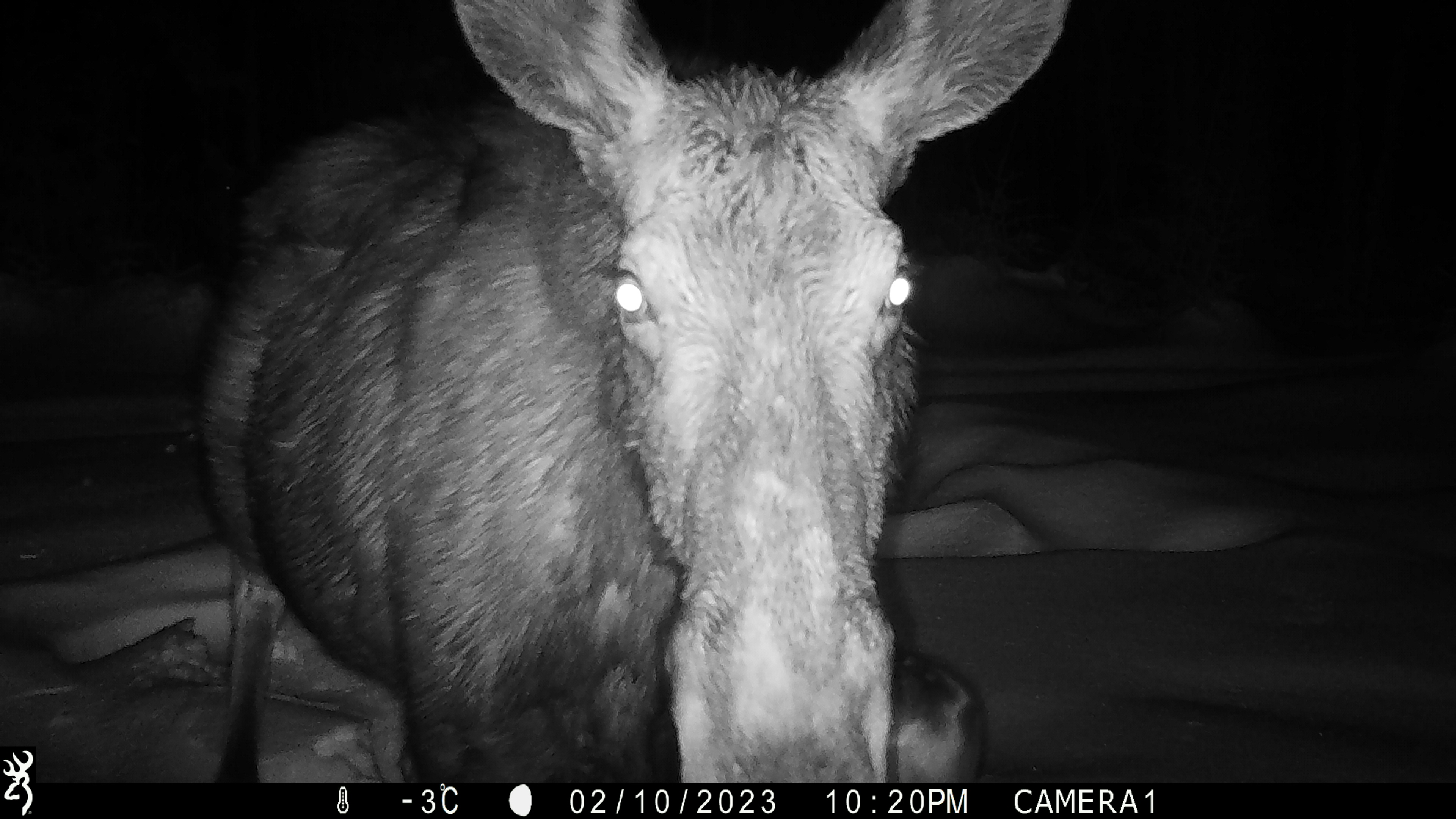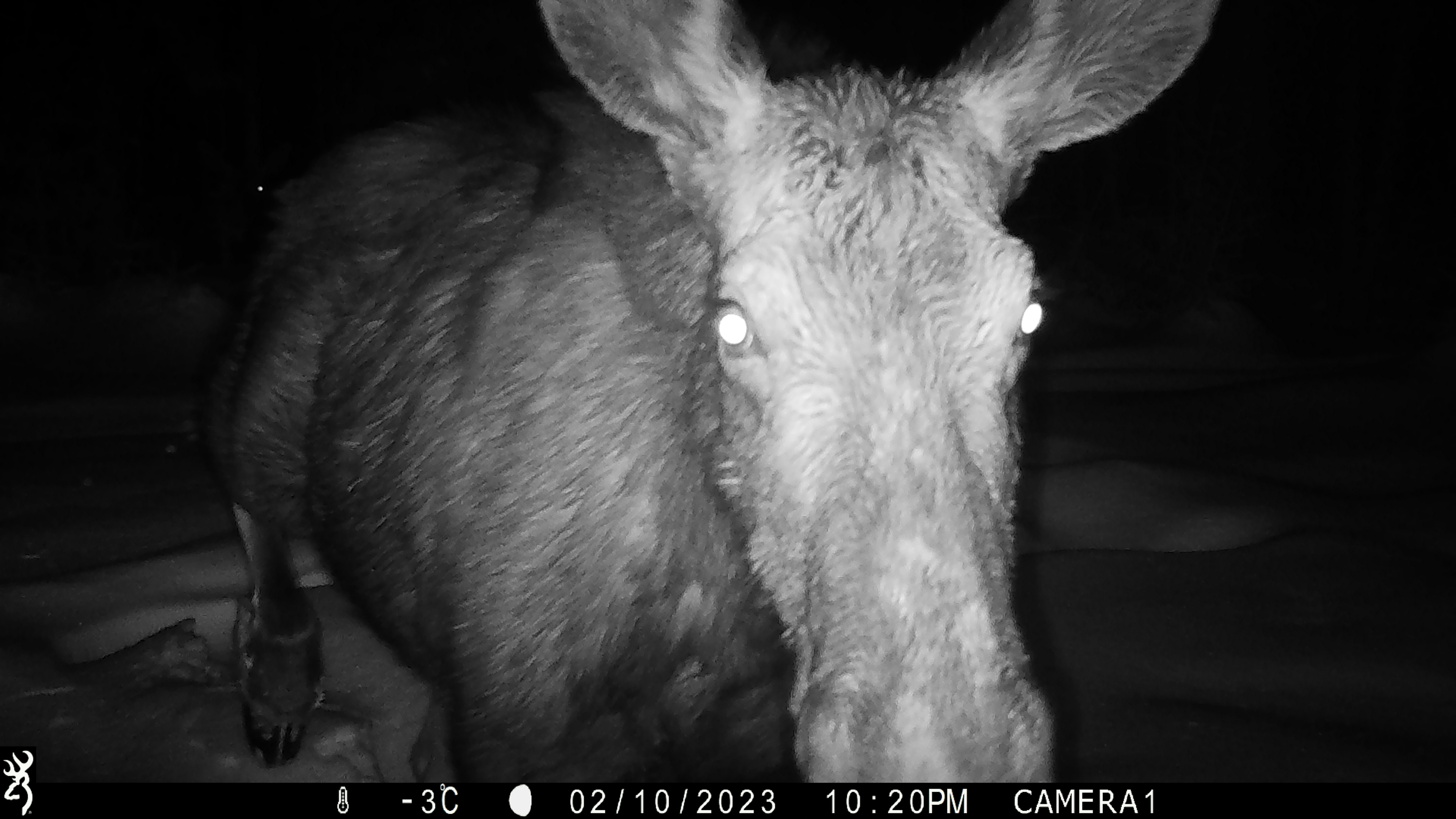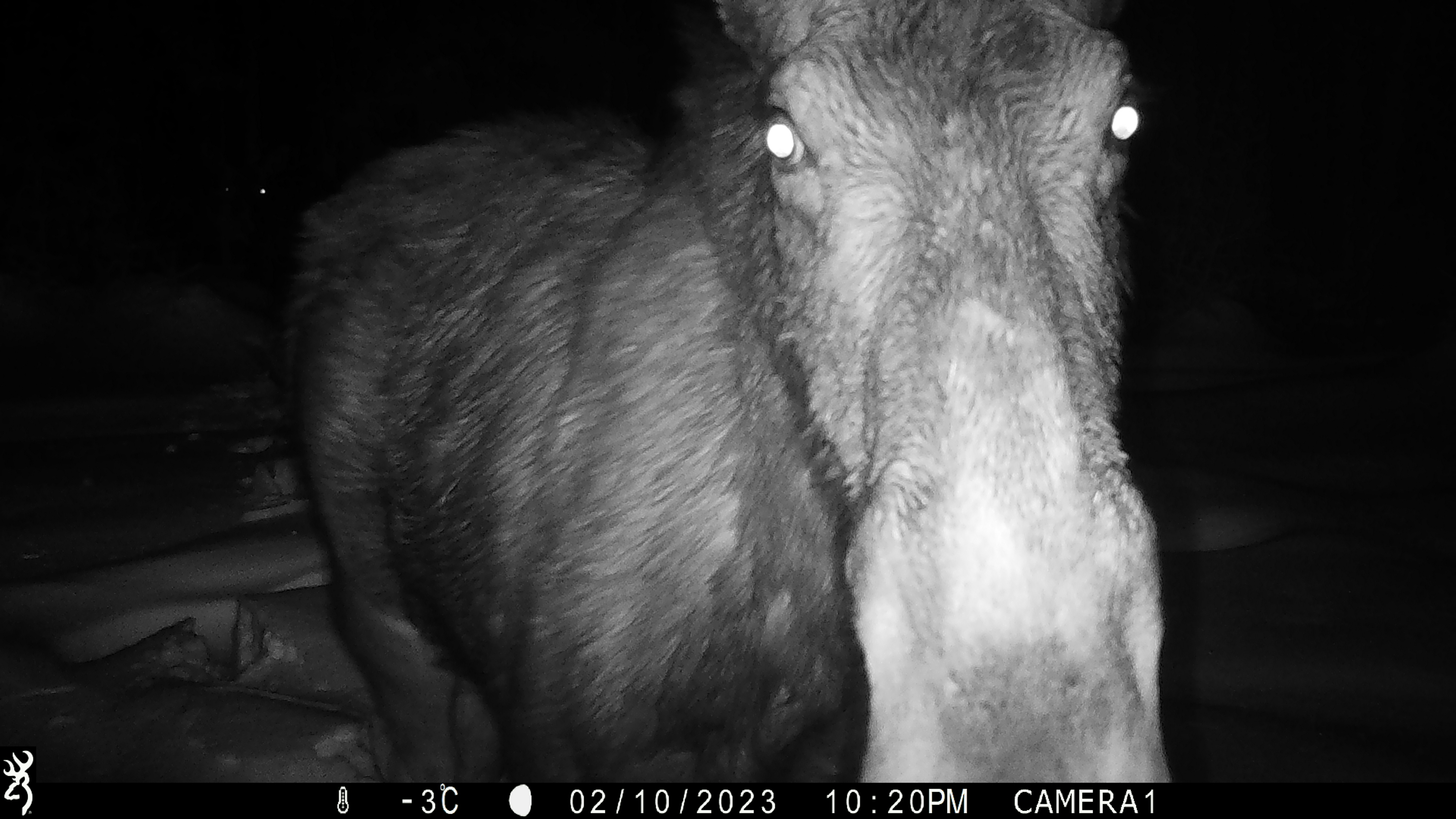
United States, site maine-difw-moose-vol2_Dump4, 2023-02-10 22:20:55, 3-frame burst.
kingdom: Animalia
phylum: Chordata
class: Mammalia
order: Artiodactyla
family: Cervidae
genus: Alces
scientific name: Alces alces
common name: moose